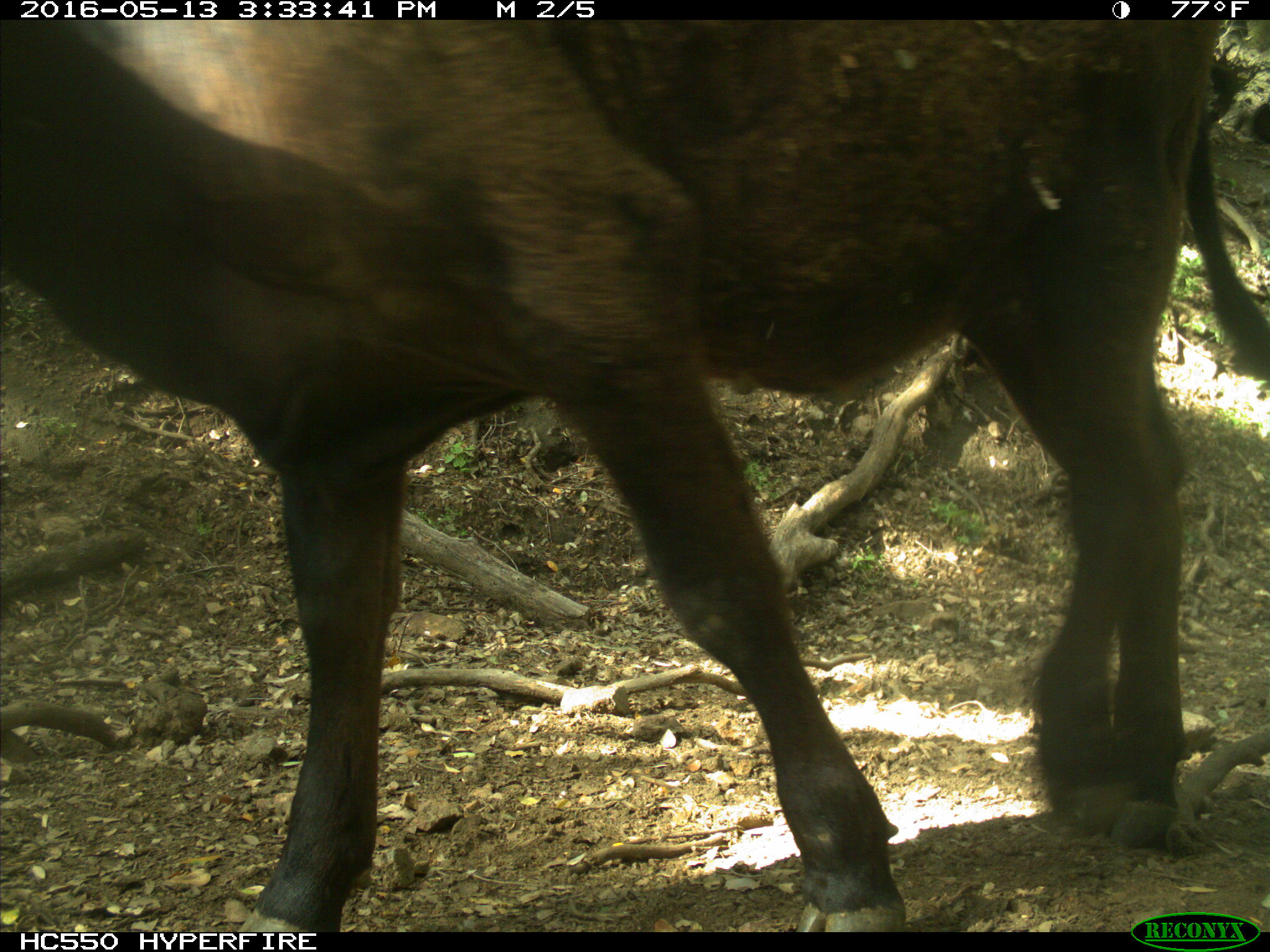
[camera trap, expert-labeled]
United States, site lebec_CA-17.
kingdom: Animalia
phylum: Chordata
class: Mammalia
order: Artiodactyla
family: Bovidae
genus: Bos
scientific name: Bos taurus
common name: domestic cow